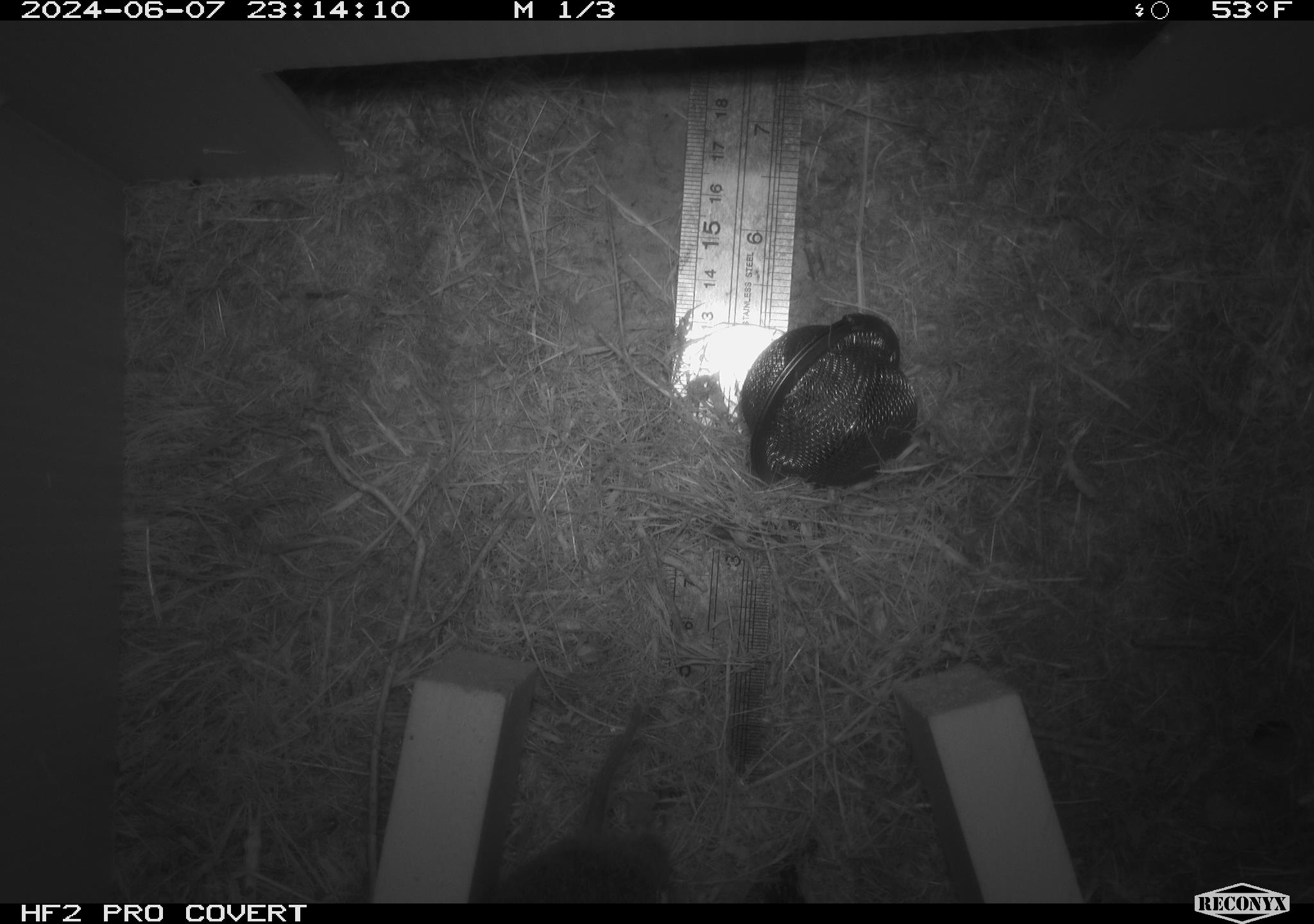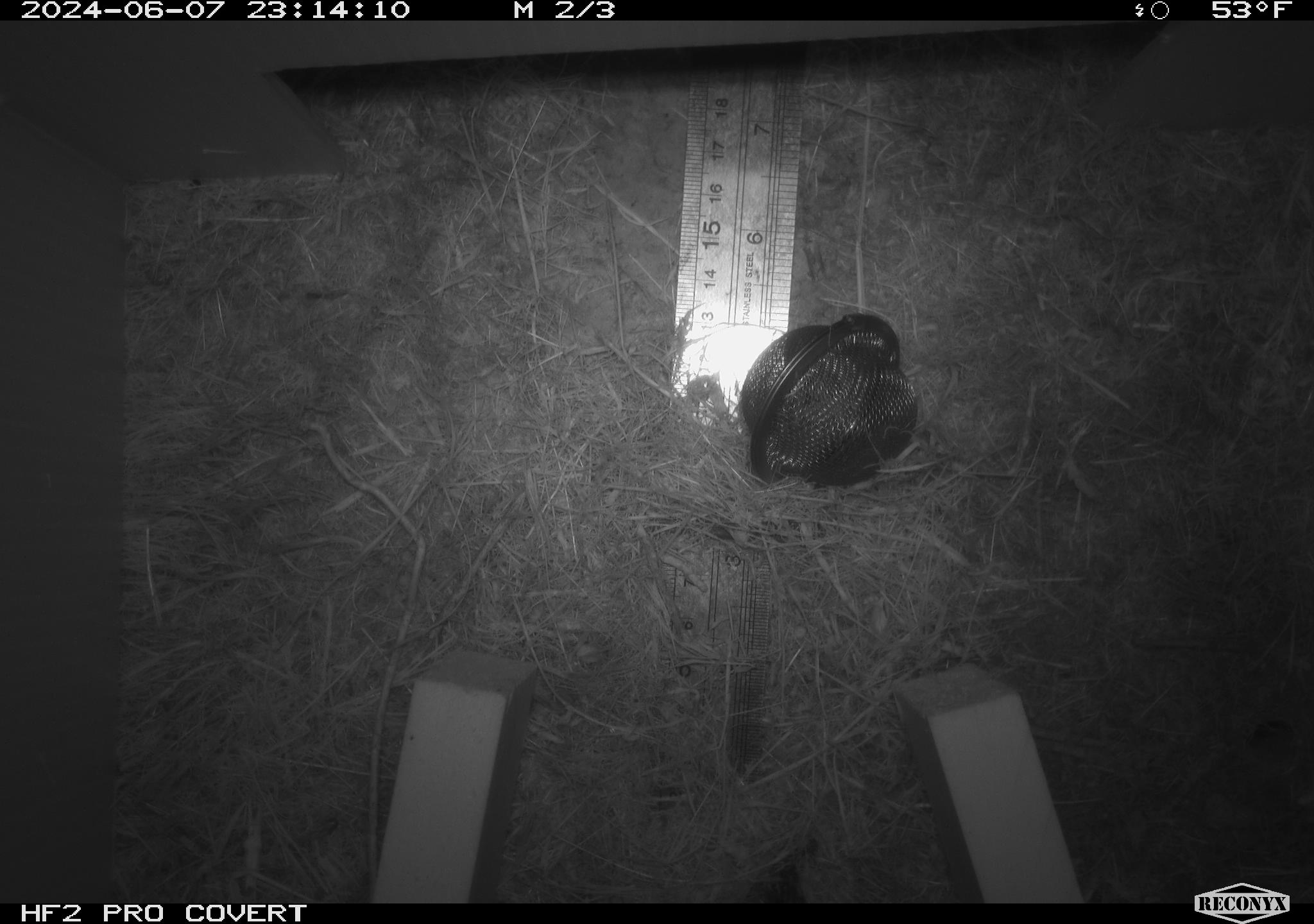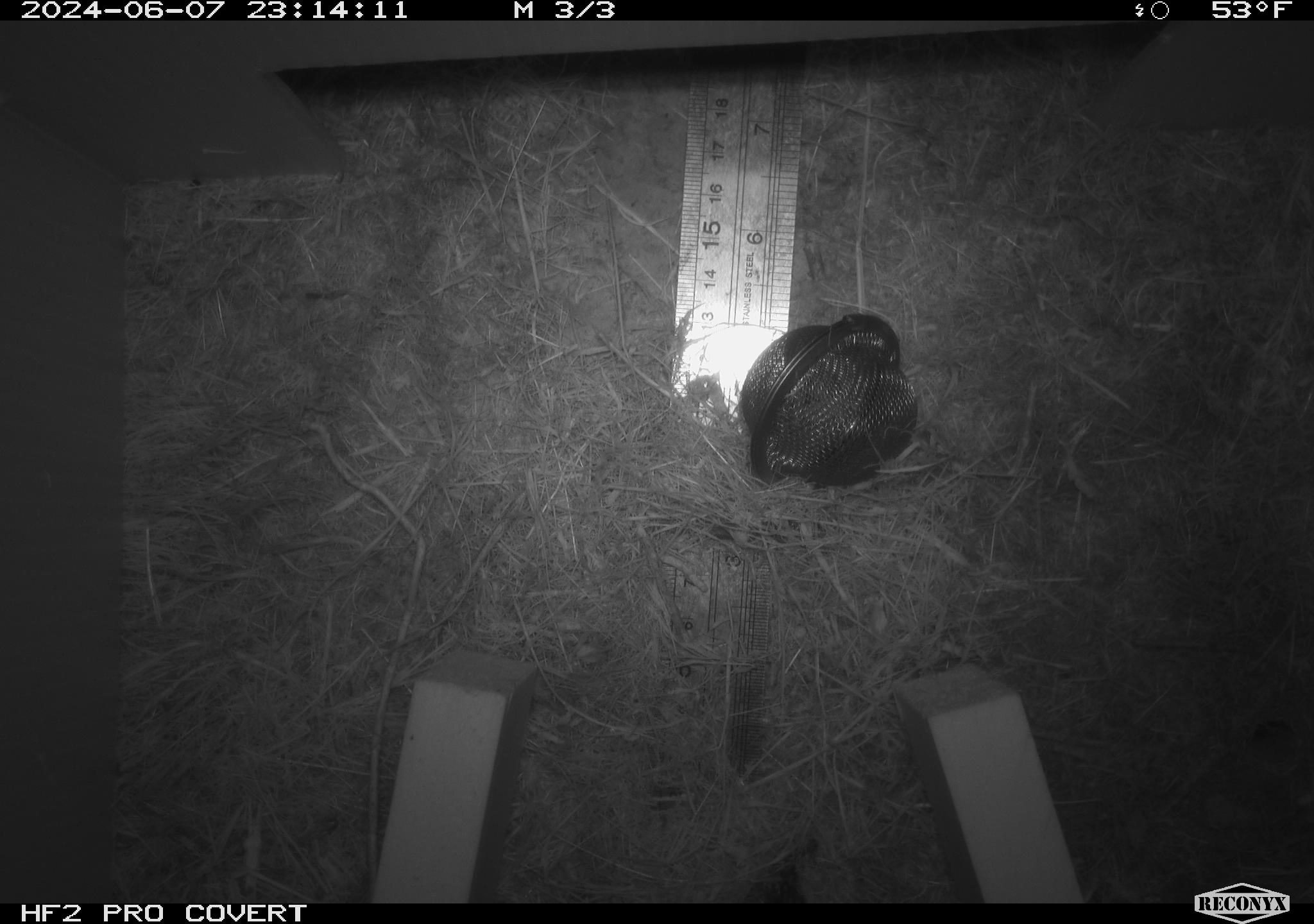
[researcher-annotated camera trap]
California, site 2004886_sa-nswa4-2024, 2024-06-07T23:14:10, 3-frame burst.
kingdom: Animalia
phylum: Chordata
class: Mammalia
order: Rodentia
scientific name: Rodentia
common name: mouse species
Mouse species (Rodentia).